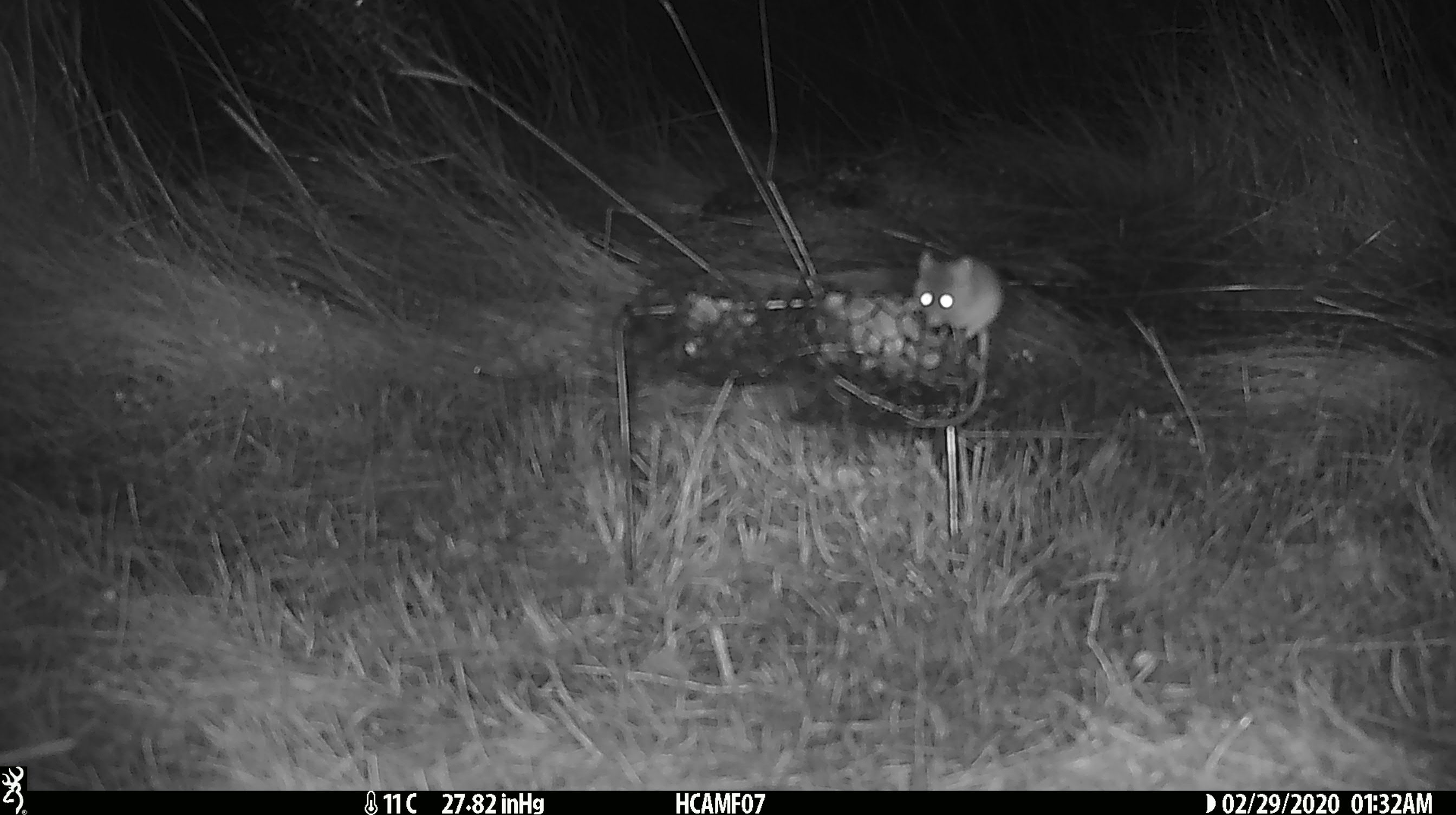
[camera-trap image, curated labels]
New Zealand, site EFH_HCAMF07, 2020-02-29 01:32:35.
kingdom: Animalia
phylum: Chordata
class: Mammalia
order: Rodentia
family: Muridae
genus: Mus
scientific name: Mus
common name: mouse